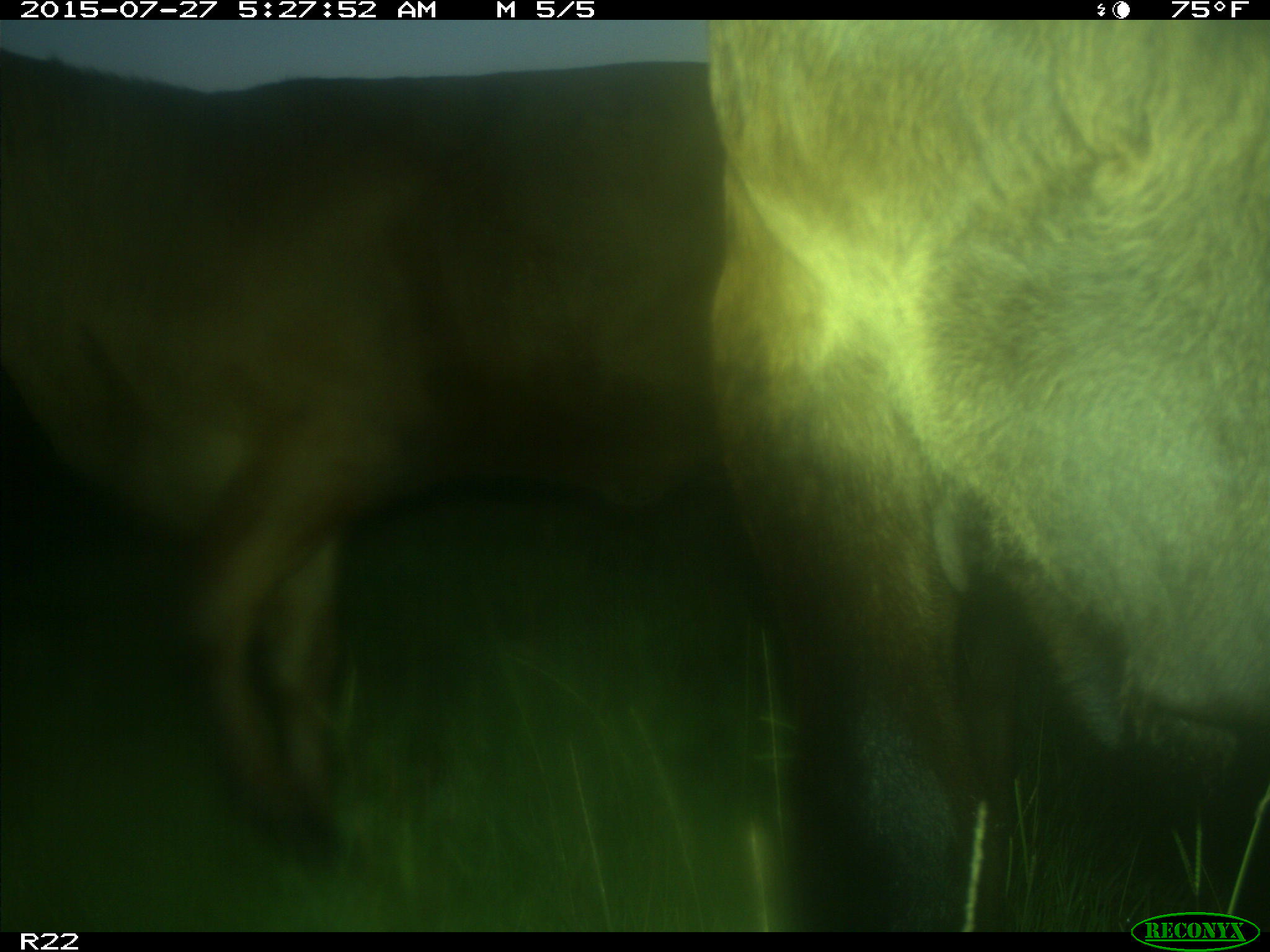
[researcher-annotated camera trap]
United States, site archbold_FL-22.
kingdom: Animalia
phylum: Chordata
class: Mammalia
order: Artiodactyla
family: Bovidae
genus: Bos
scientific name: Bos taurus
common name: domestic cow